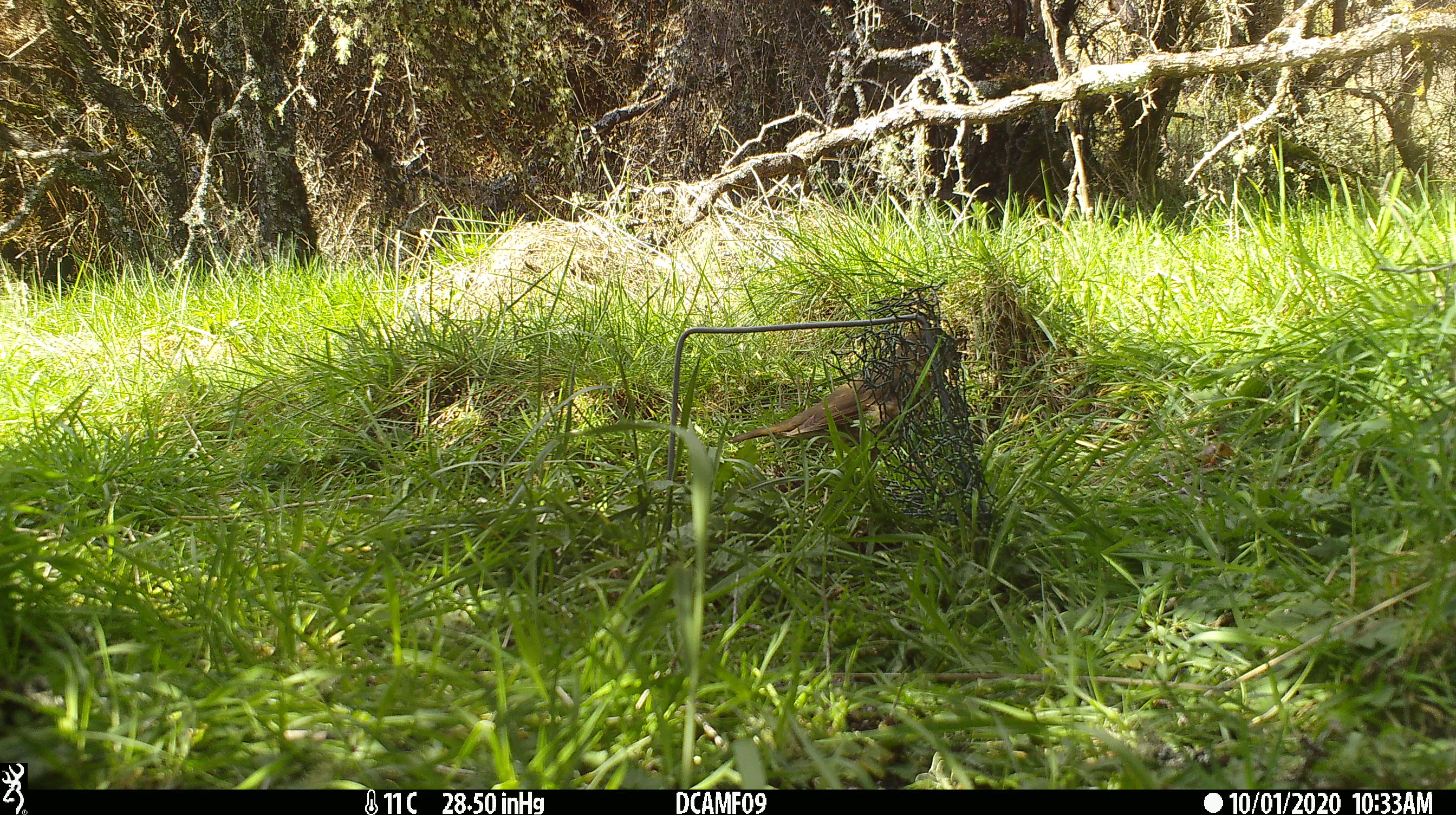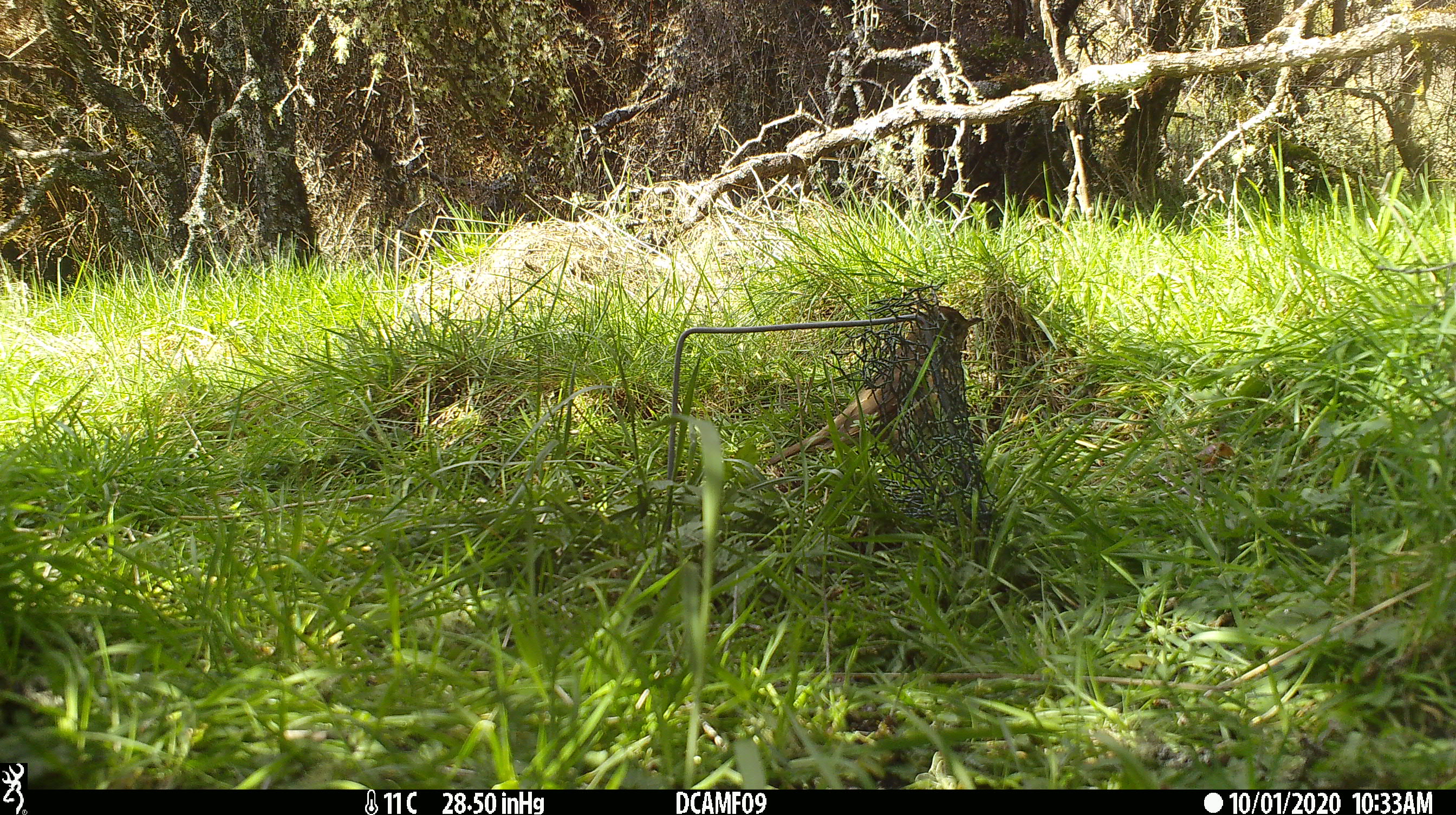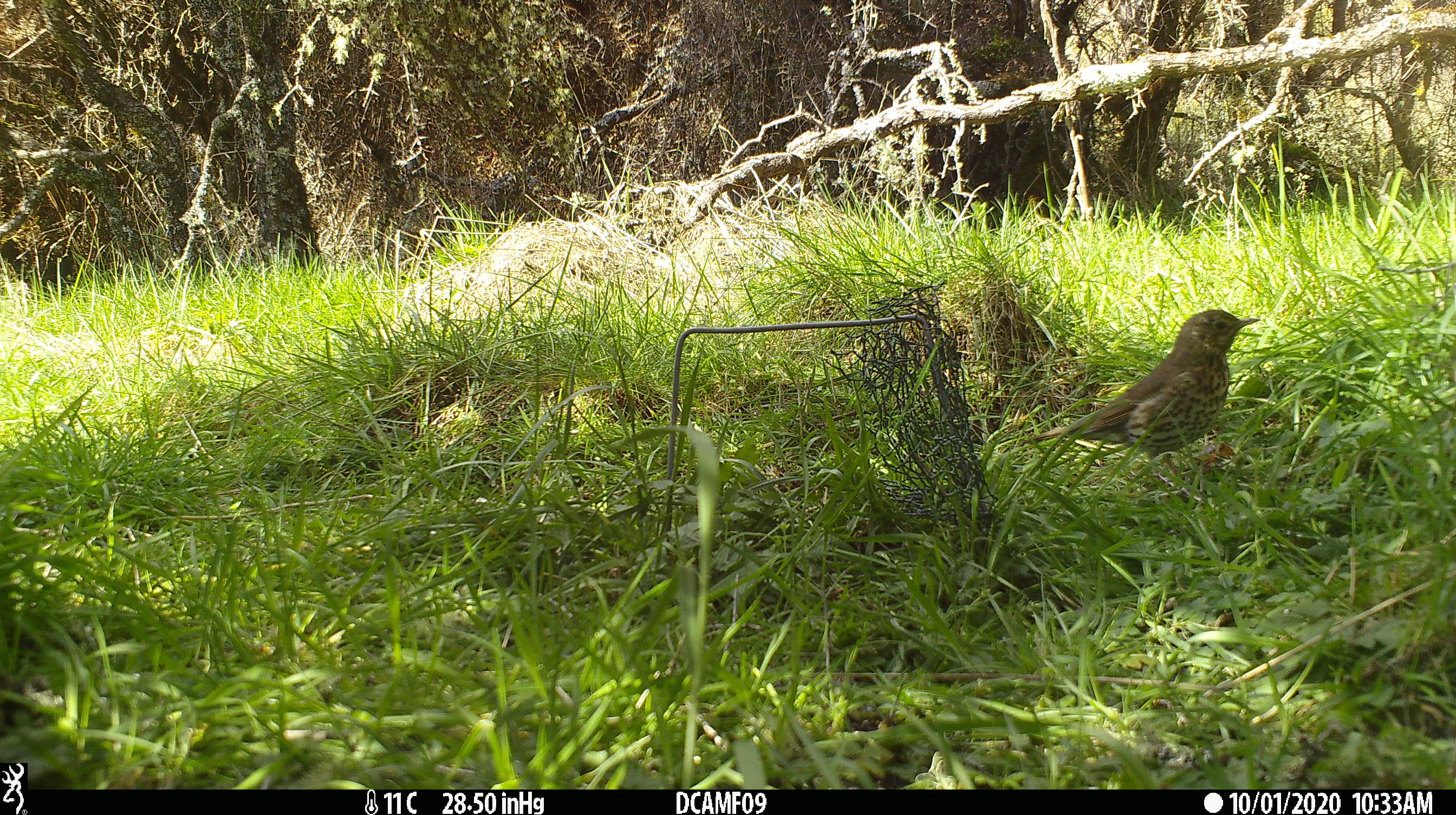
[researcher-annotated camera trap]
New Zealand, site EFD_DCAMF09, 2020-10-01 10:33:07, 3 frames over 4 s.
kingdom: Animalia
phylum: Chordata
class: Aves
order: Passeriformes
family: Turdidae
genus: Turdus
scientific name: Turdus philomelos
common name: song thrush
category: thrush